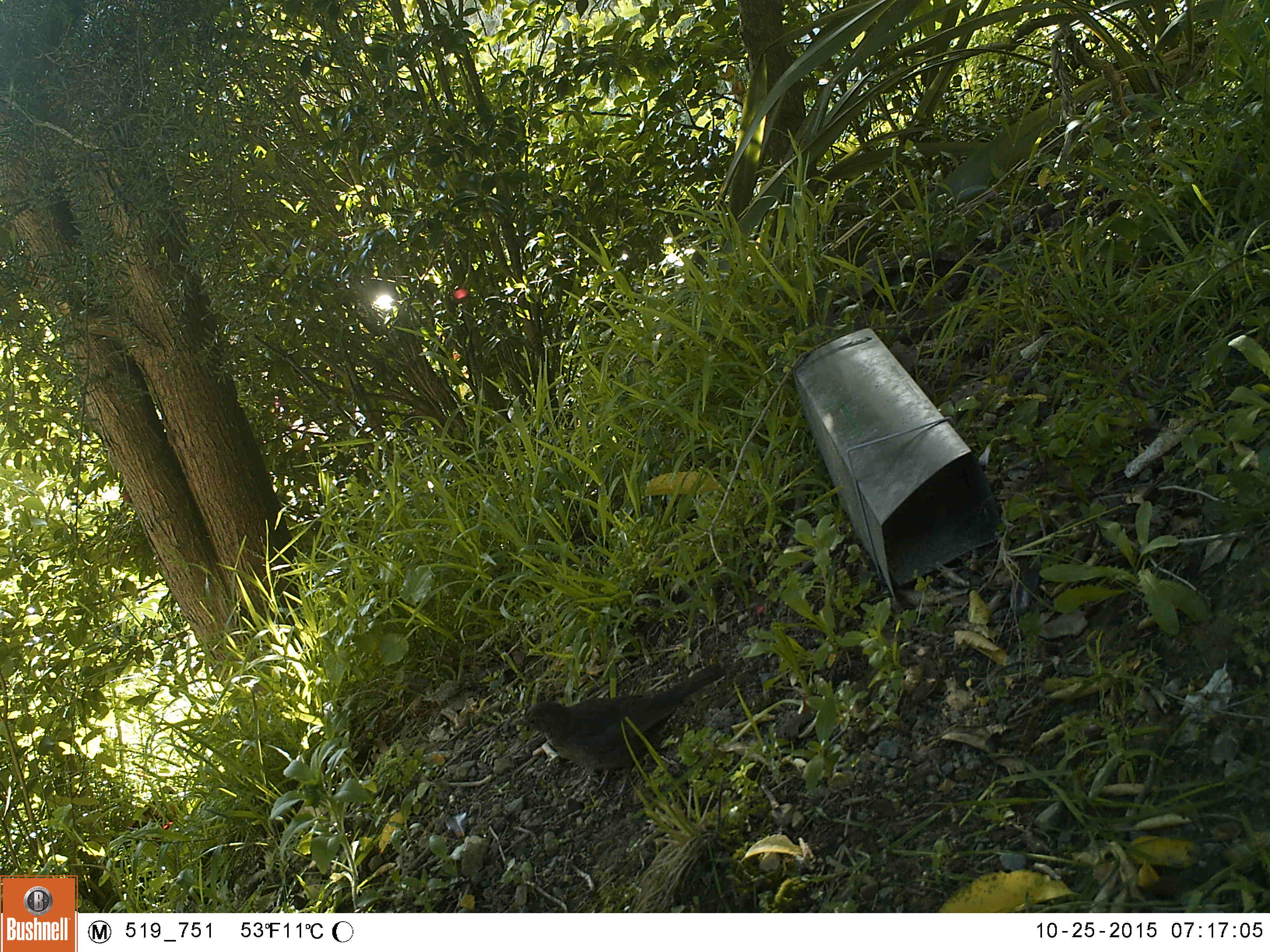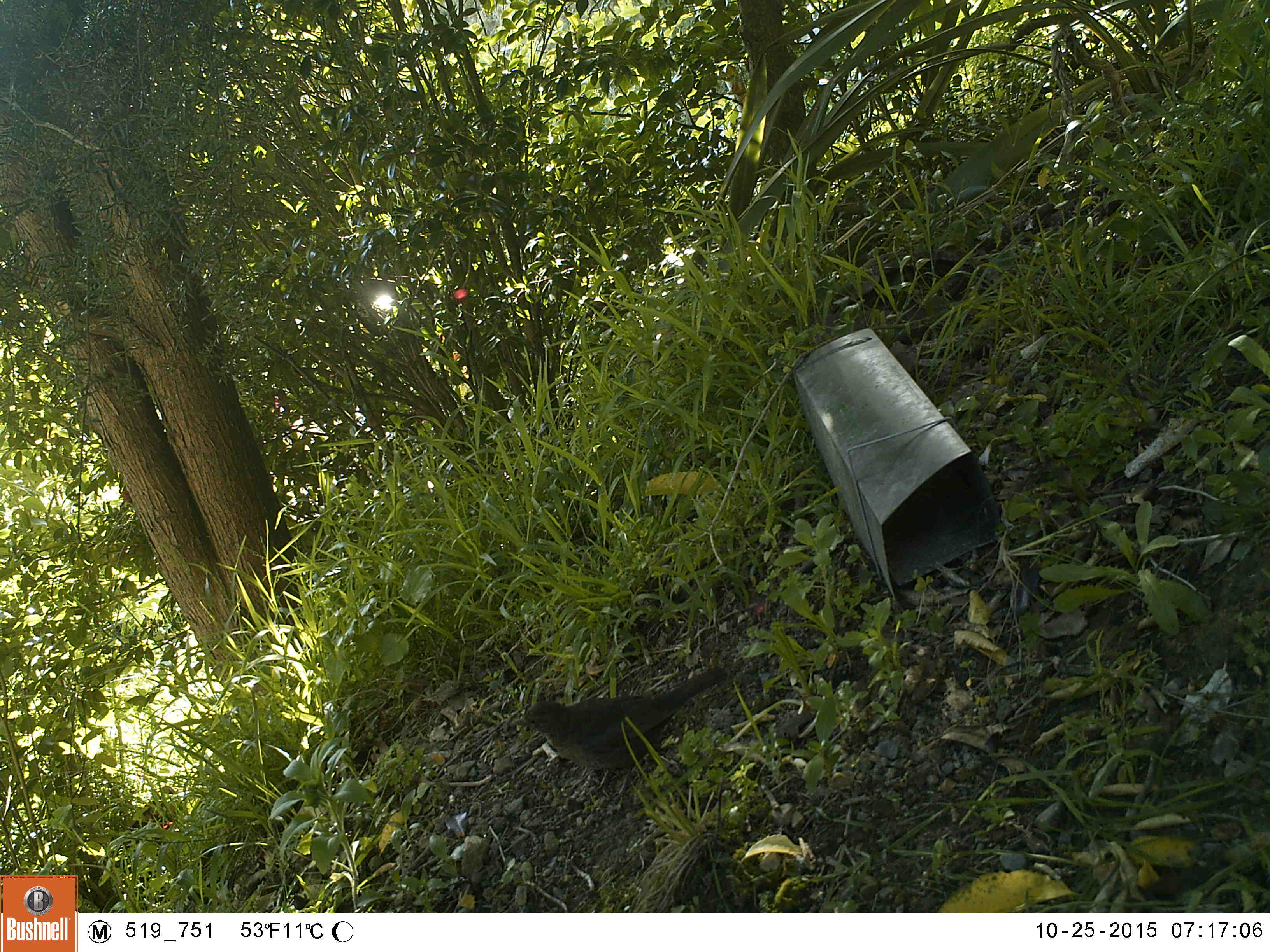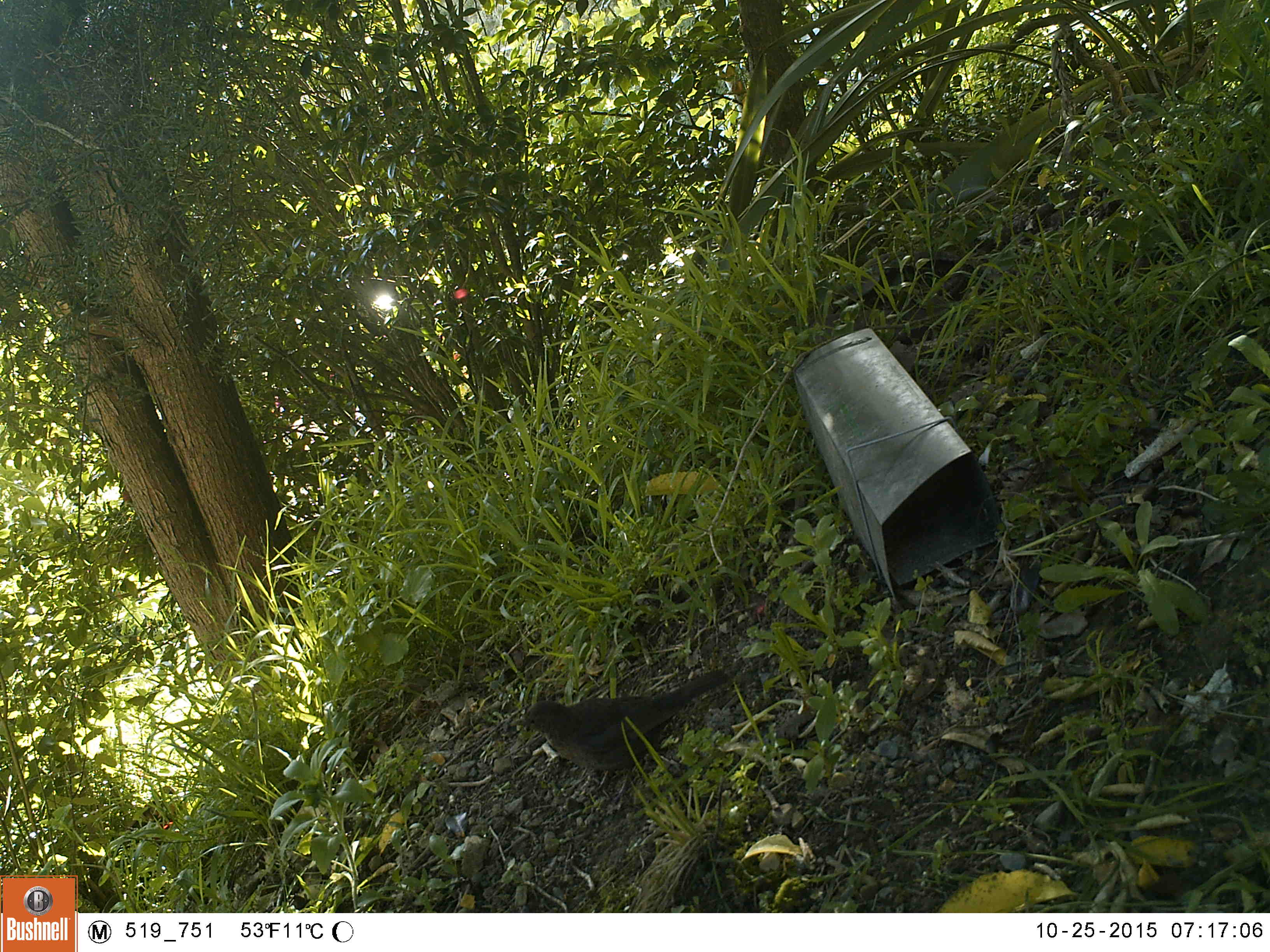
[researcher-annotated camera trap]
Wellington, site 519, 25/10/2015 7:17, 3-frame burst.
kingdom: Animalia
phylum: Chordata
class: Aves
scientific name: Aves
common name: bird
Bird (Aves).